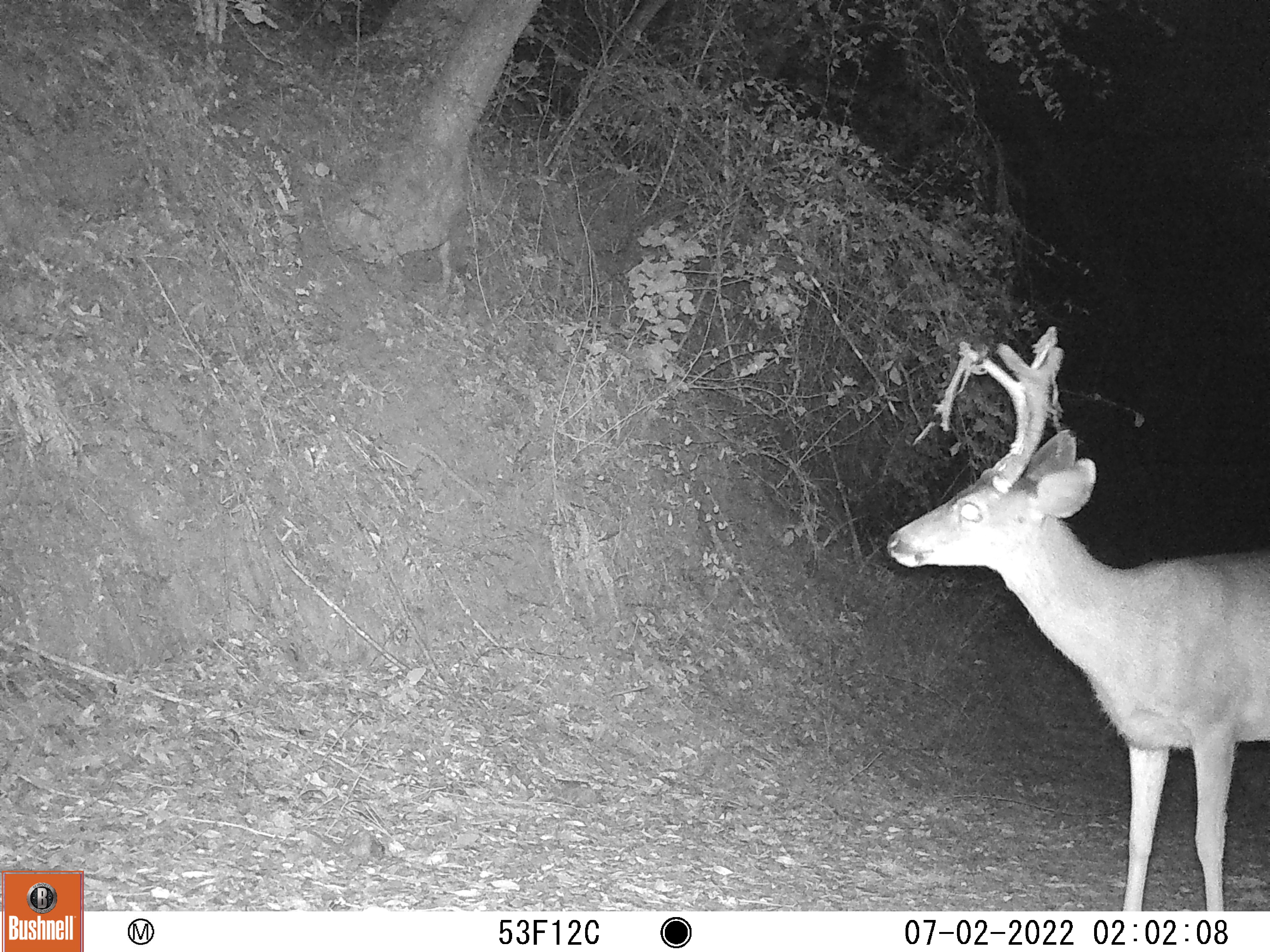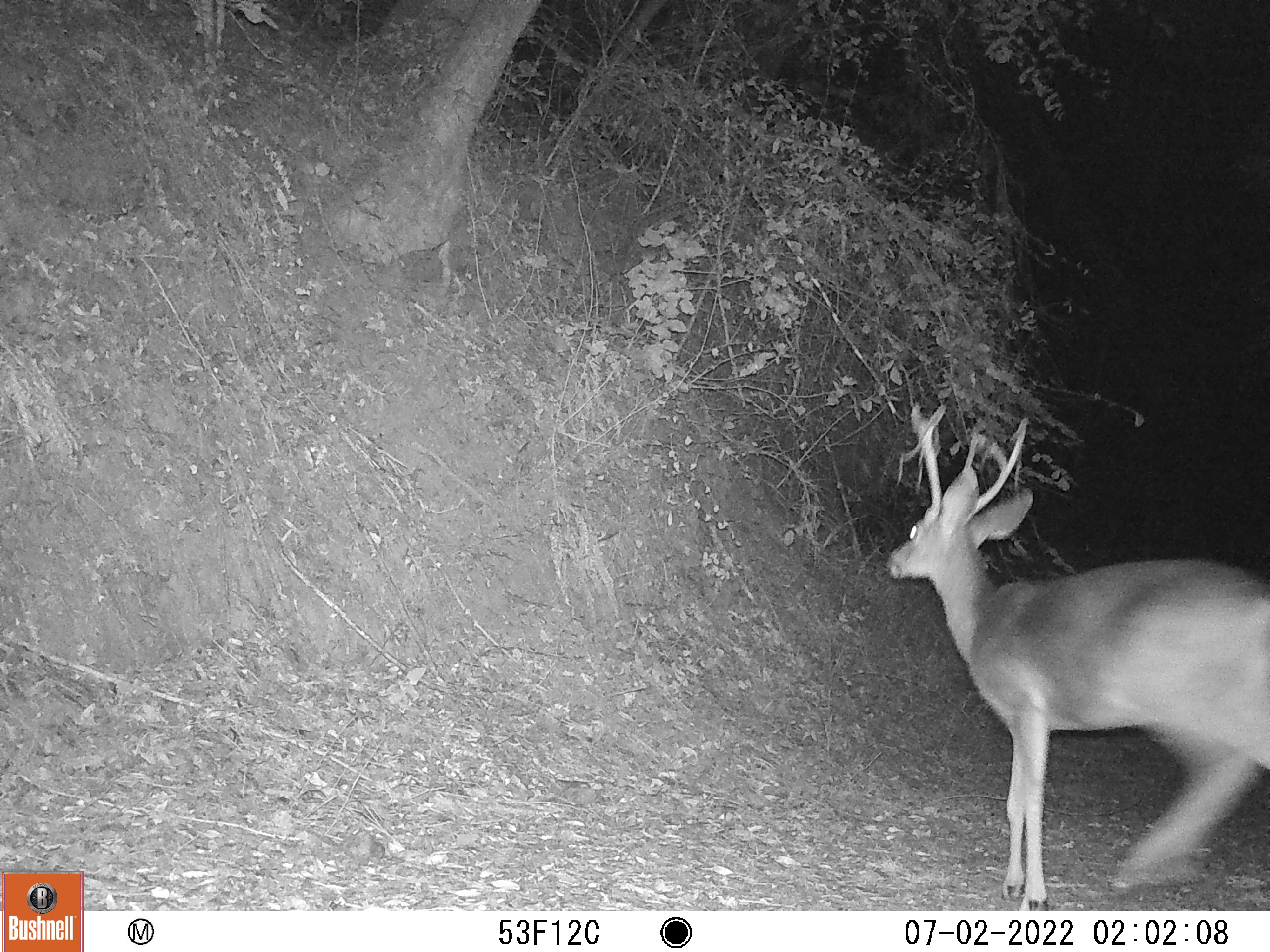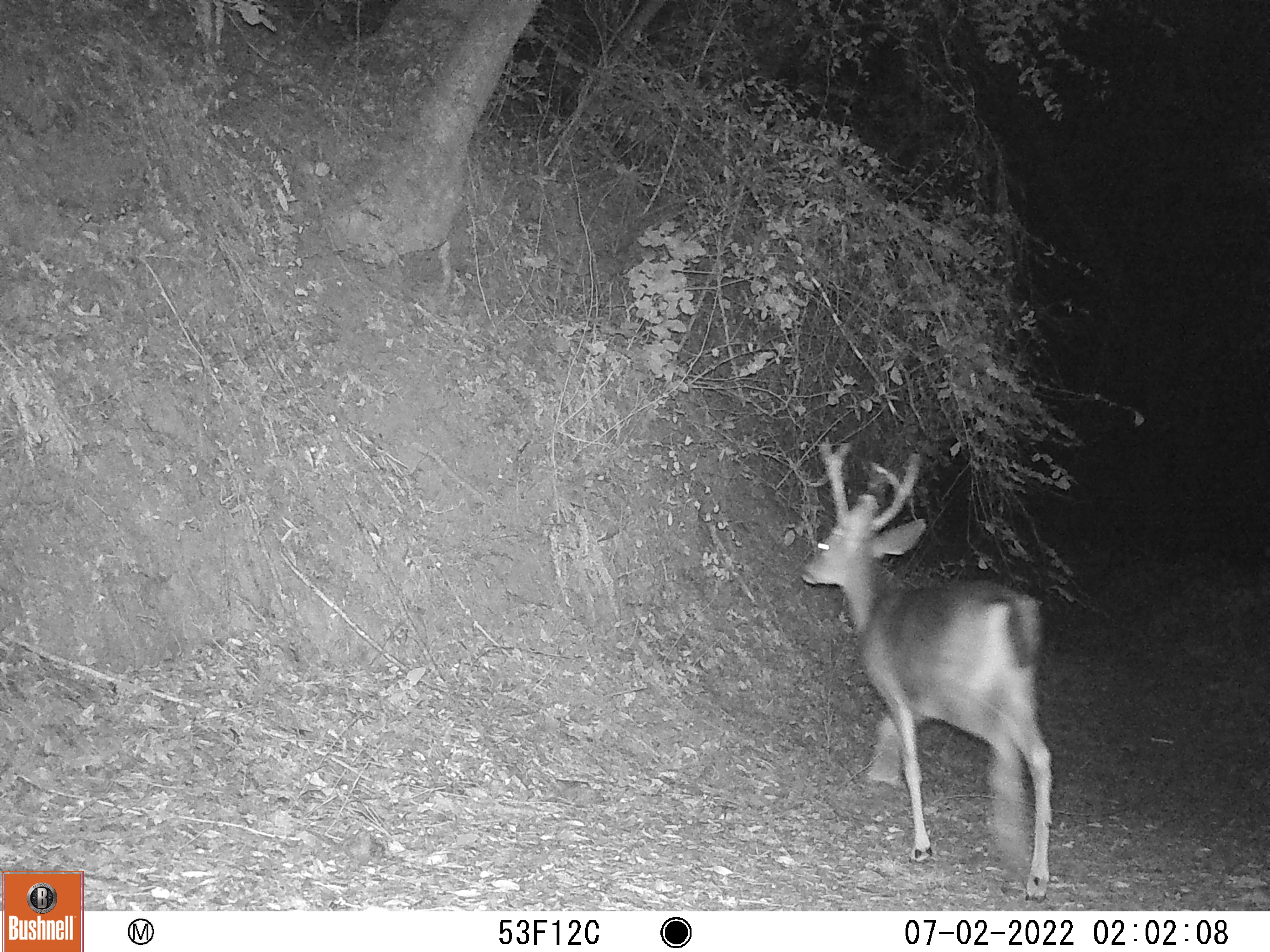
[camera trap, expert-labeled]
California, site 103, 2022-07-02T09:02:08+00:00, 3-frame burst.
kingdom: Animalia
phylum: Chordata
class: Mammalia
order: Artiodactyla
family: Cervidae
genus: Odocoileus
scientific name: Odocoileus hemionus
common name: mule deer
Mule deer (Odocoileus hemionus).